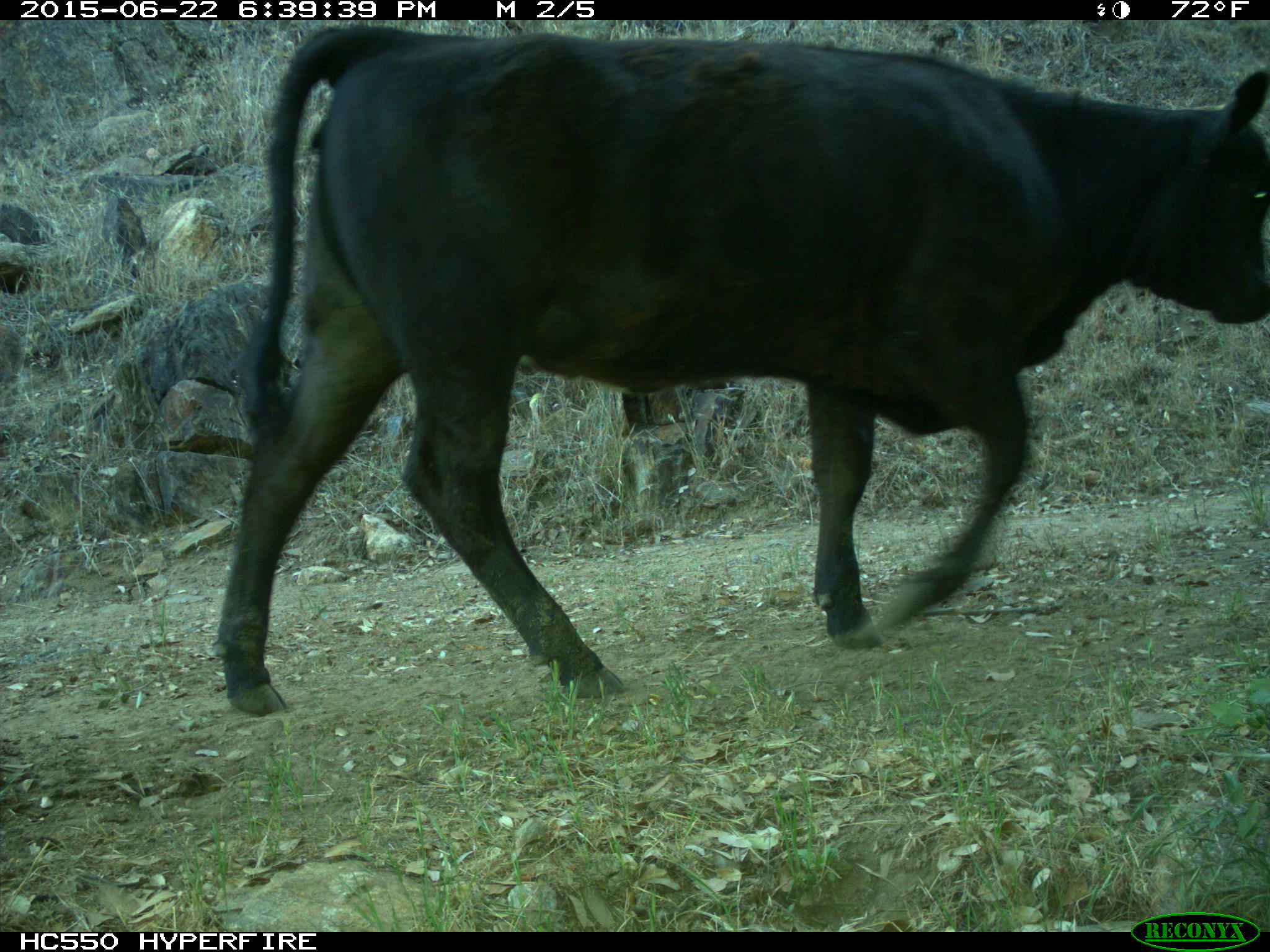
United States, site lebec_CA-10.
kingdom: Animalia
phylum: Chordata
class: Mammalia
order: Artiodactyla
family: Bovidae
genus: Bos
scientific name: Bos taurus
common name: domestic cow